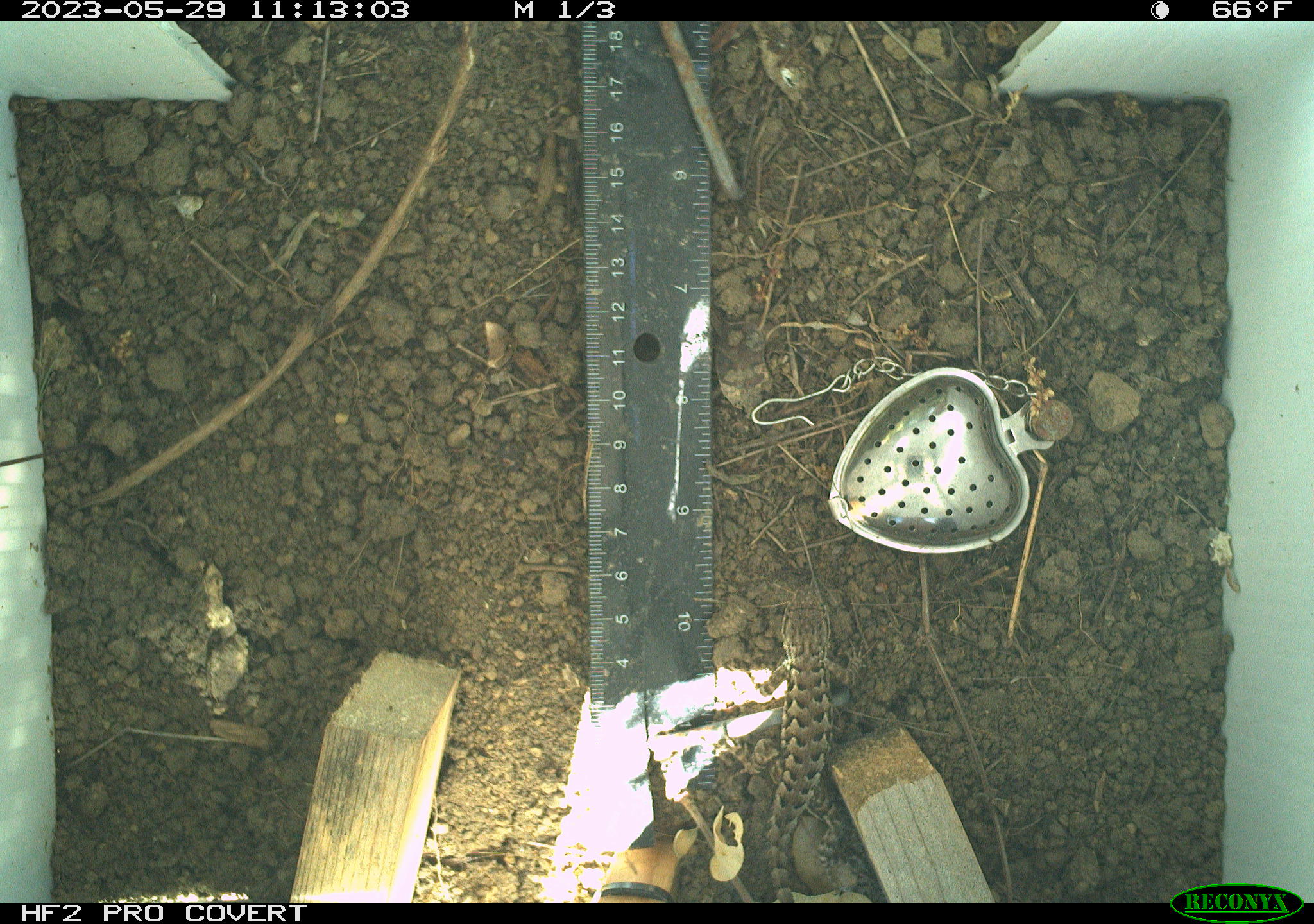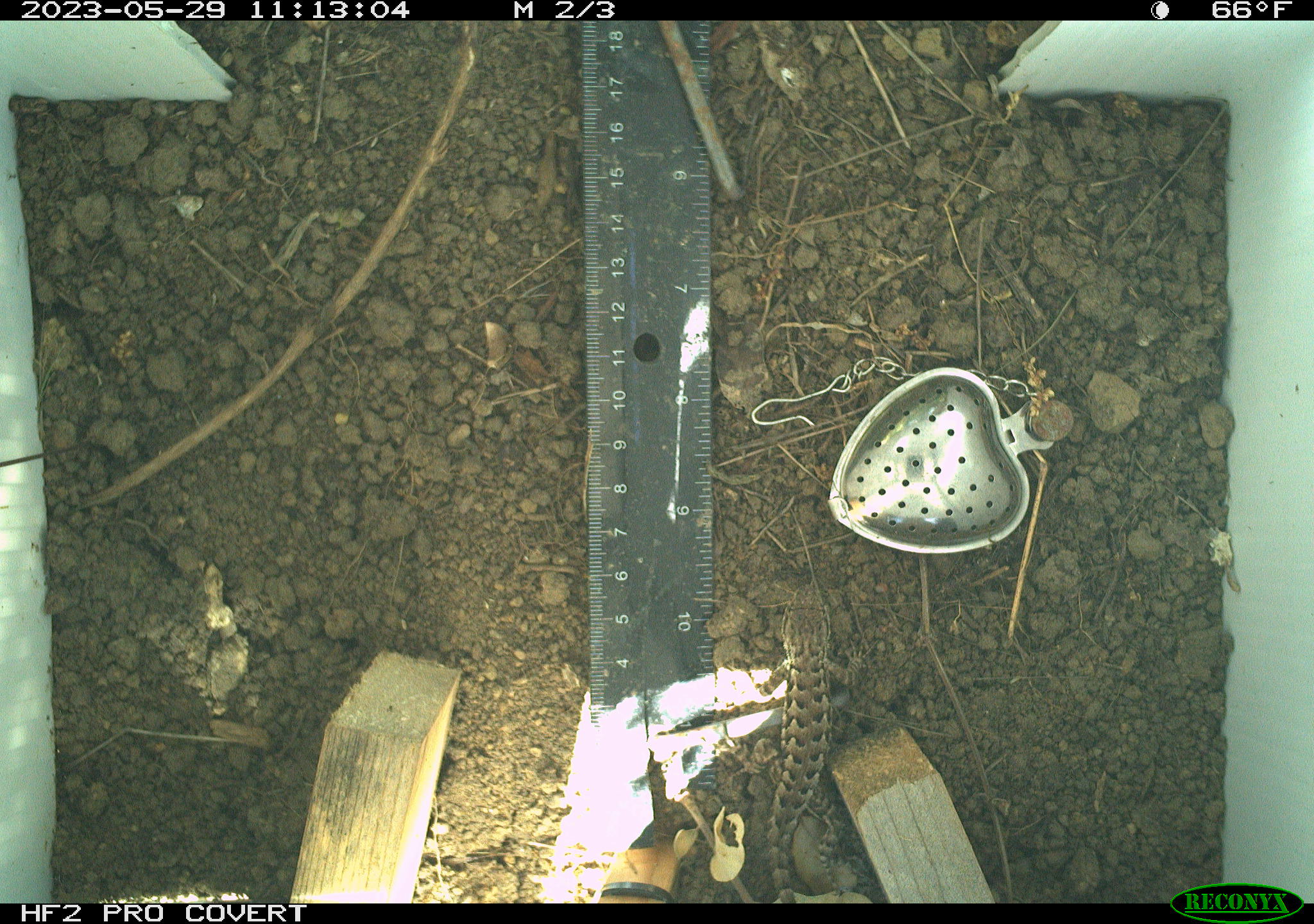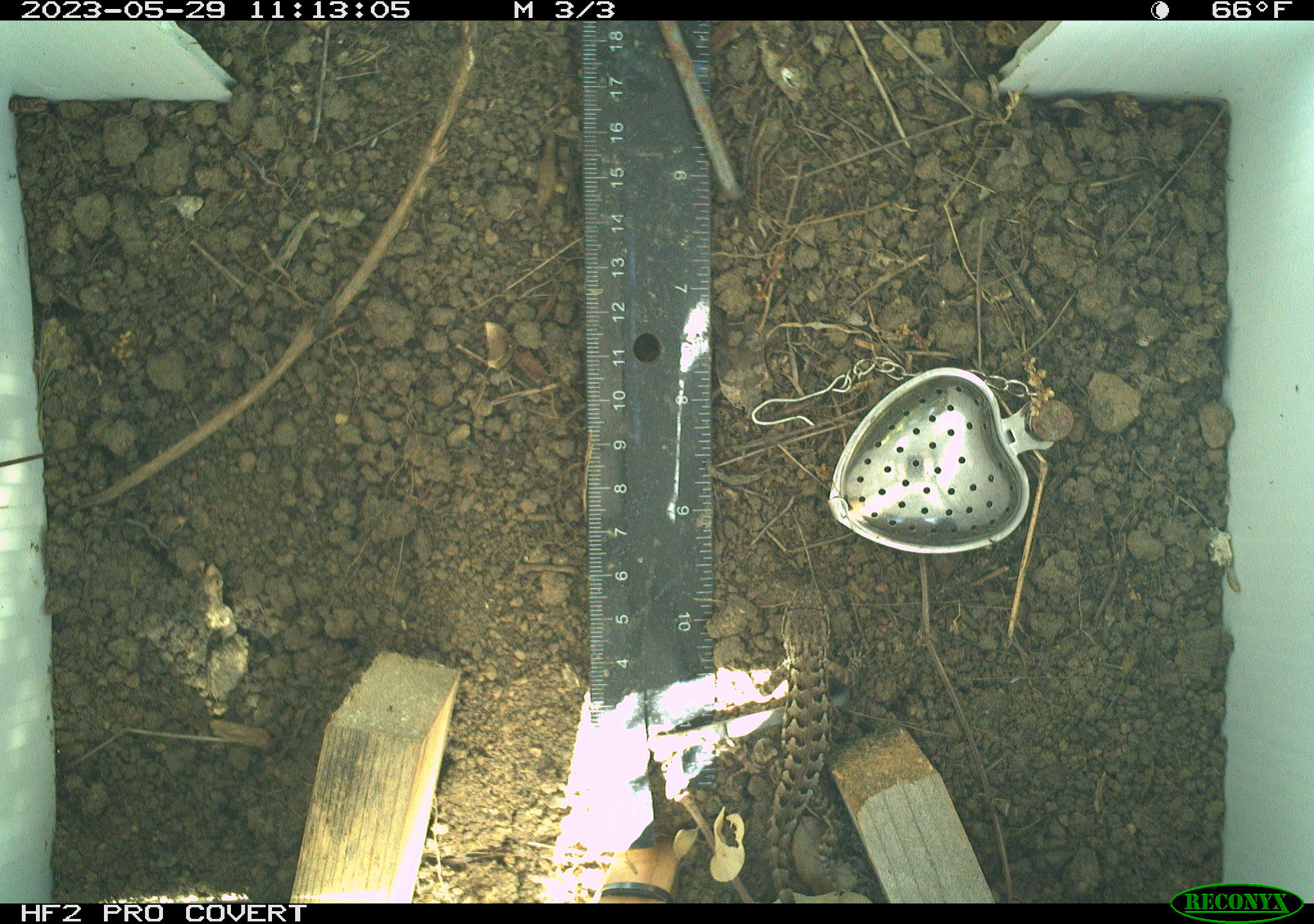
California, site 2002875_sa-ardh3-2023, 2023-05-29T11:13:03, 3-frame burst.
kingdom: Animalia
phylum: Chordata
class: Reptilia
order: Squamata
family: Phrynosomatidae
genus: Sceloporus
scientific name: Sceloporus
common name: spiny lizards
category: sceloporus species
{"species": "sceloporus species (spiny lizards) (Sceloporus)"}